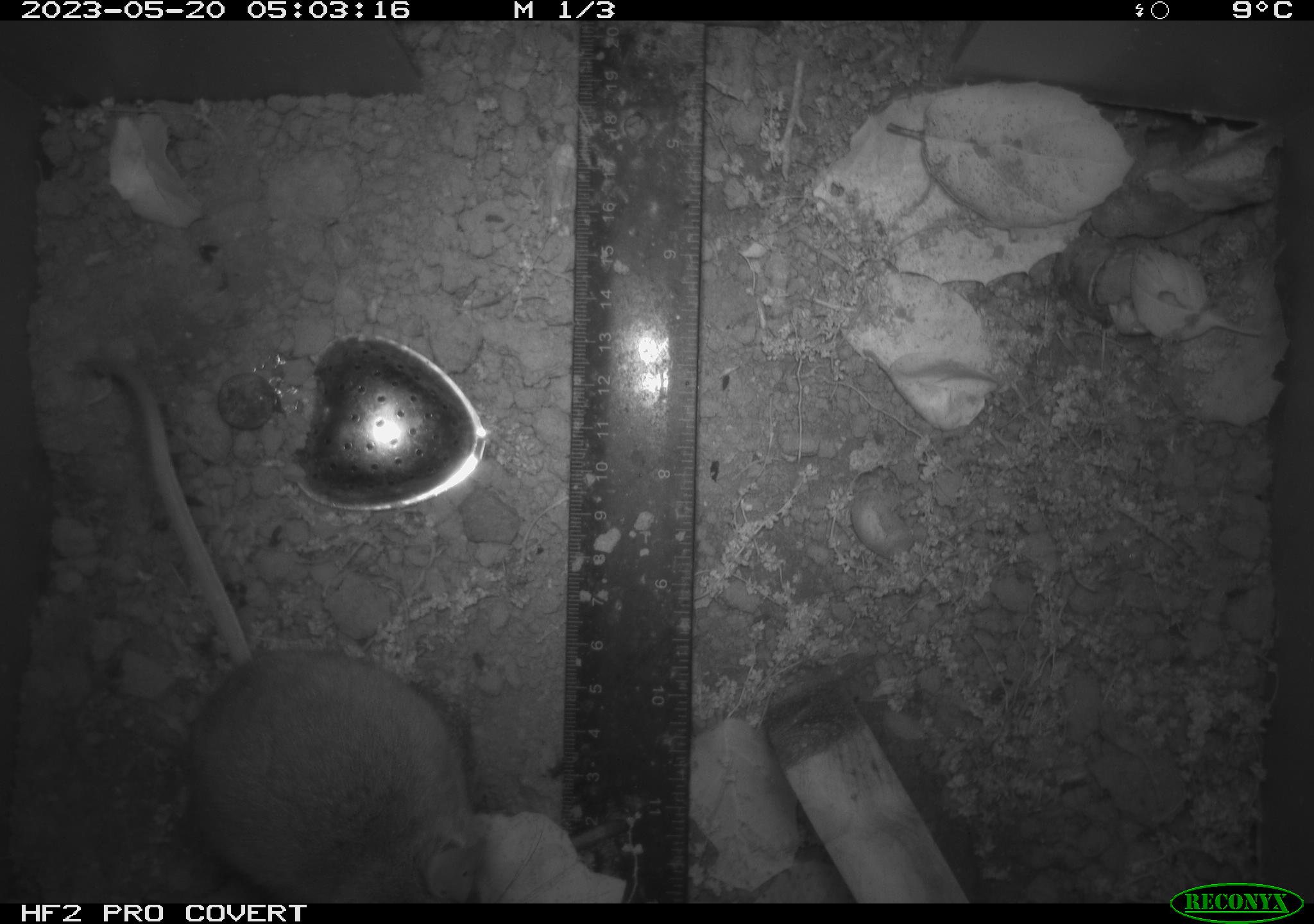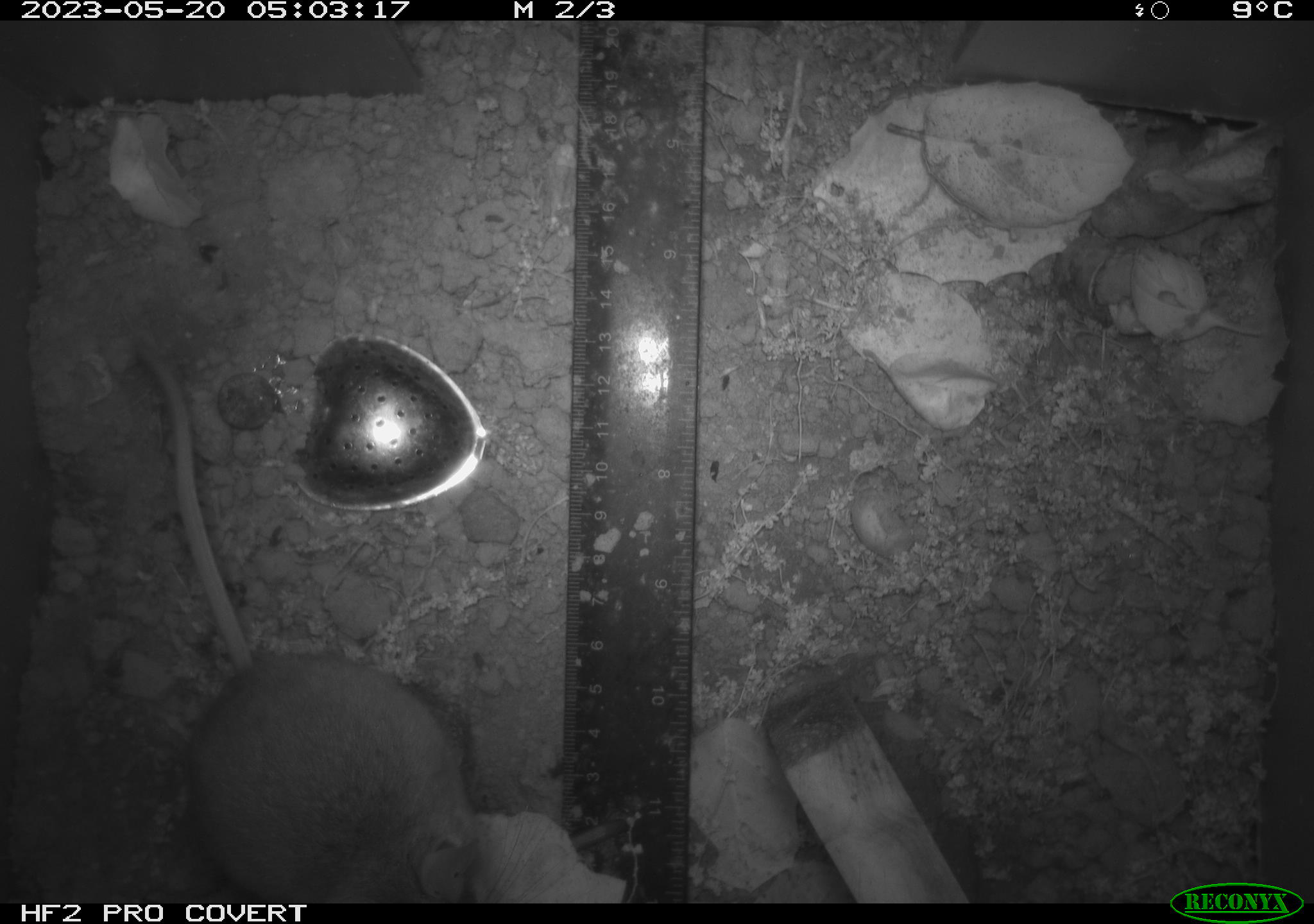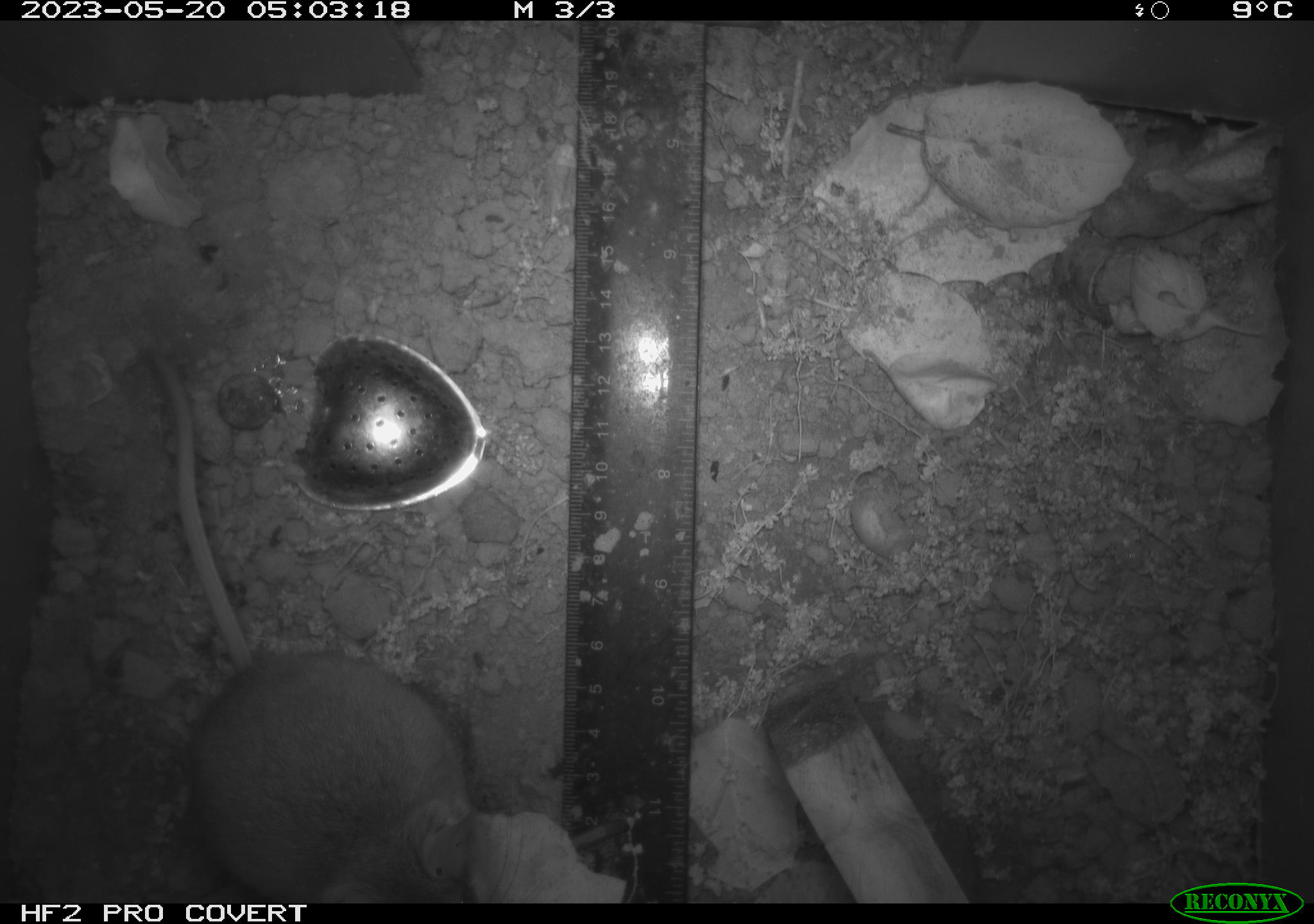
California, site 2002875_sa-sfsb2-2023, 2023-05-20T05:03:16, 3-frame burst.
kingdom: Animalia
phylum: Chordata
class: Mammalia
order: Rodentia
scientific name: Rodentia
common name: mouse species